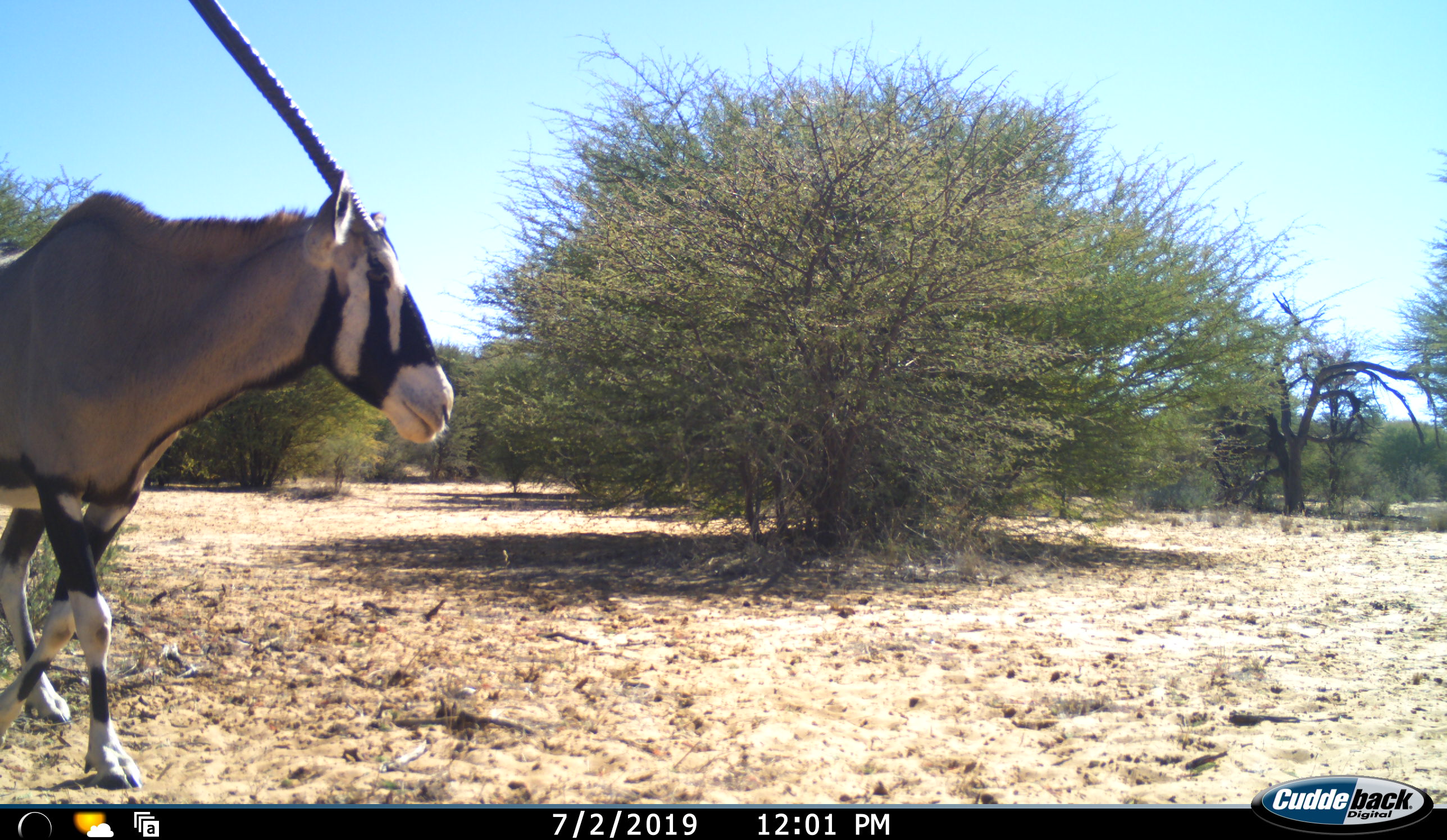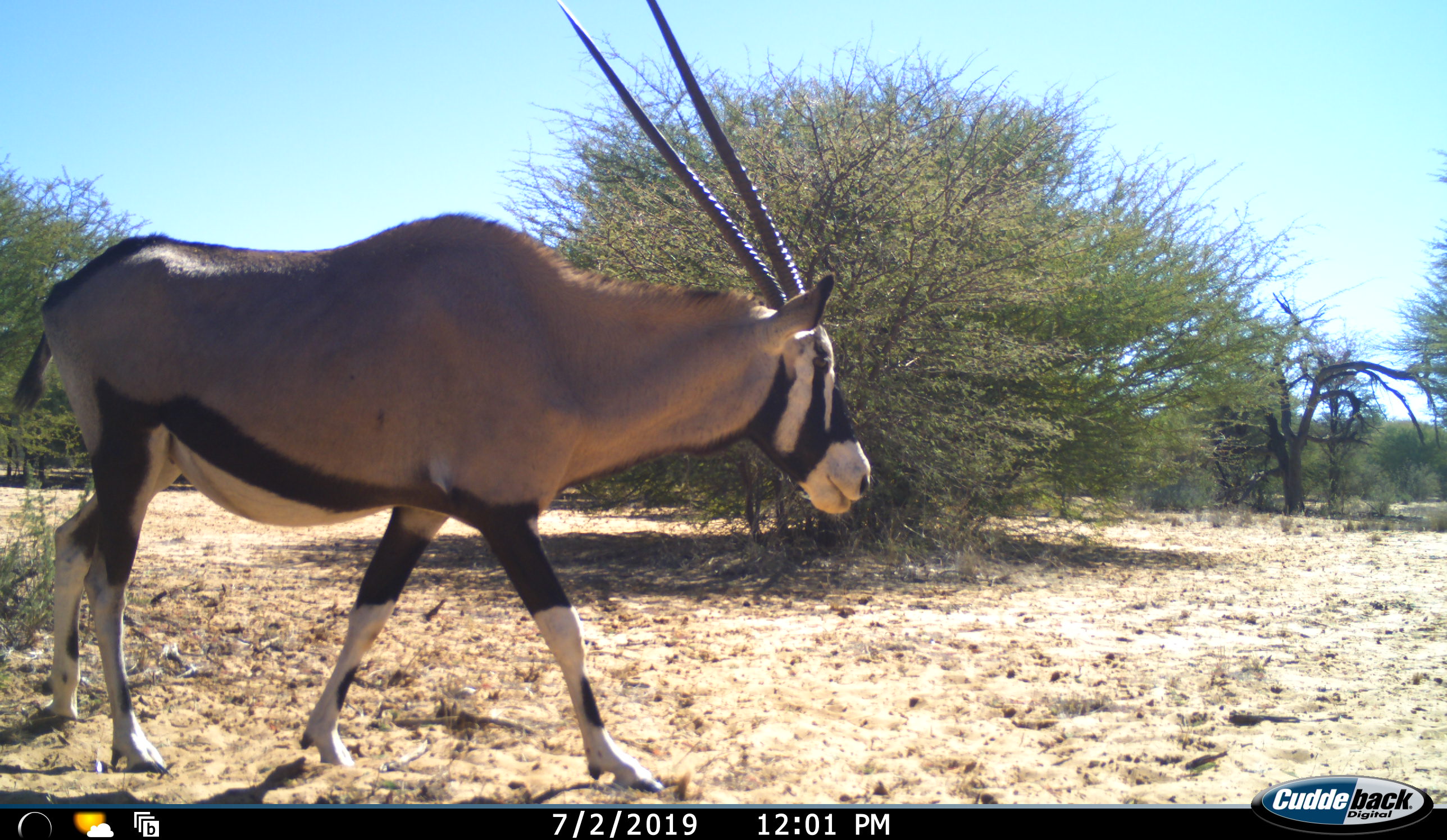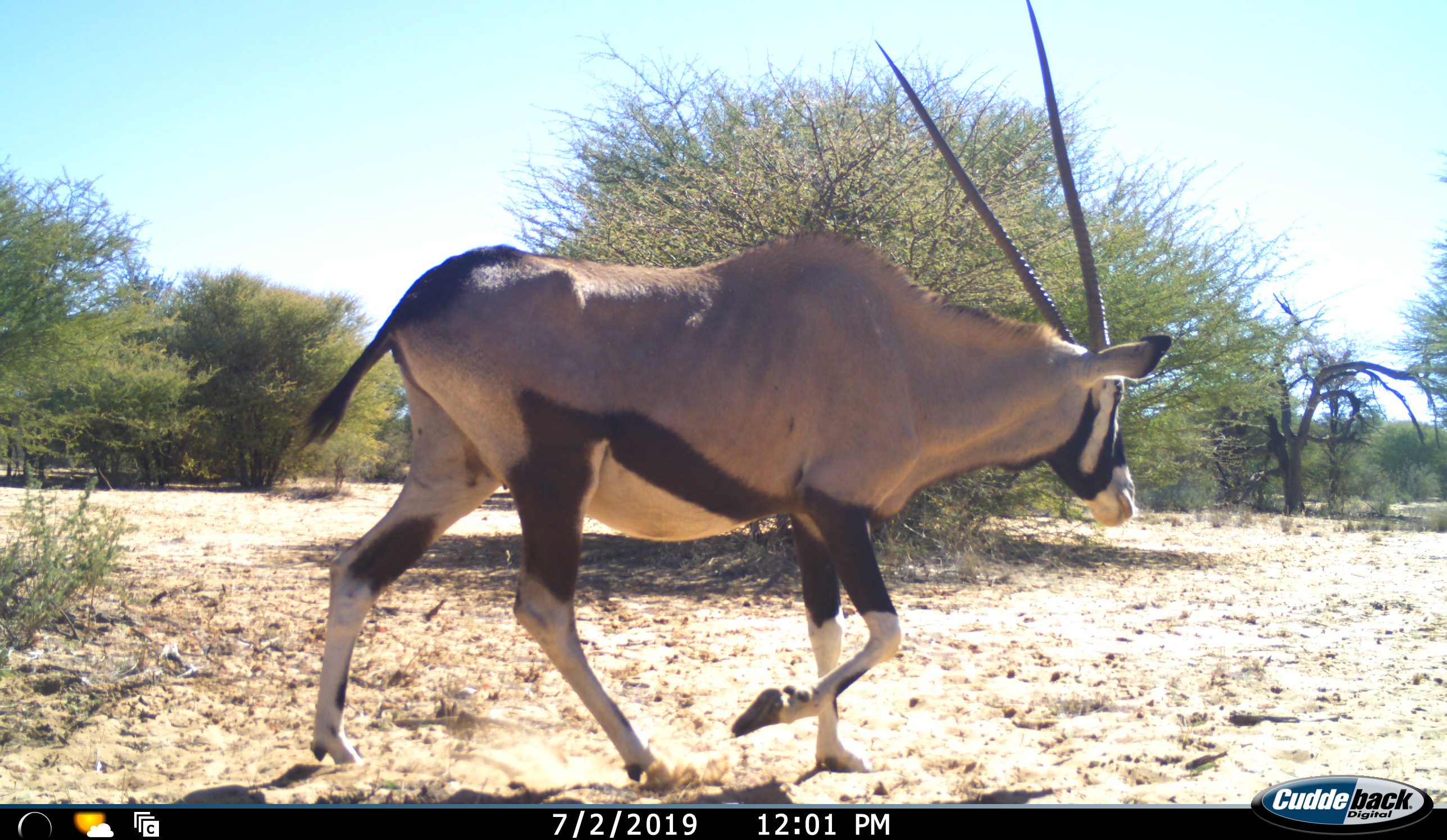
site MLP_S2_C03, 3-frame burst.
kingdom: Animalia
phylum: Chordata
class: Mammalia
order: Artiodactyla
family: Bovidae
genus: Oryx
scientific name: Oryx gazella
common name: gemsbok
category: oryx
Oryx (gemsbok) (Oryx gazella), count 1. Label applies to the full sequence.